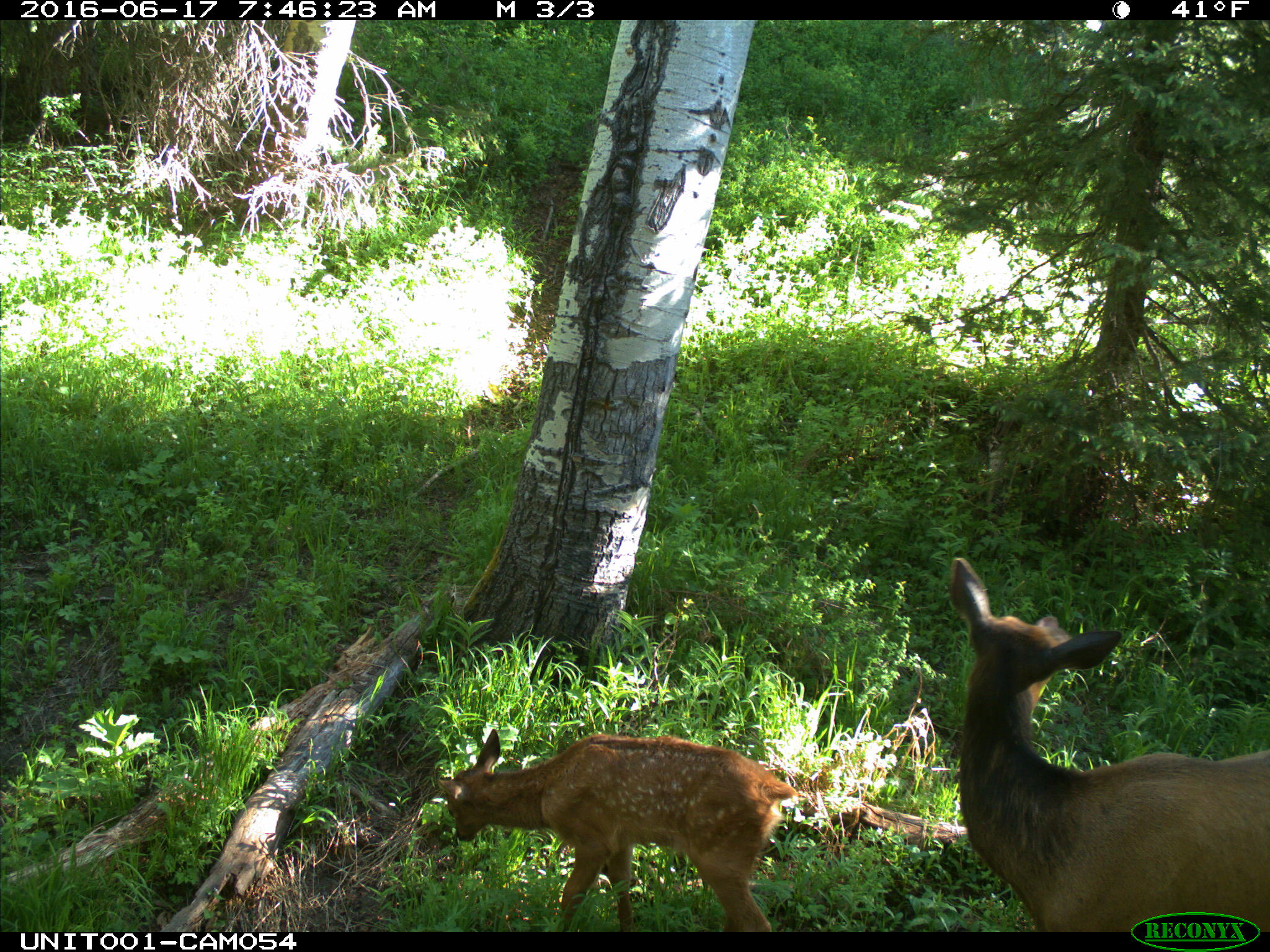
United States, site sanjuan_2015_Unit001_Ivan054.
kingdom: Animalia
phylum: Chordata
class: Mammalia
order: Artiodactyla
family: Cervidae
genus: Cervus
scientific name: Cervus elaphus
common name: red deer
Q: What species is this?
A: Cervus elaphus (red deer).